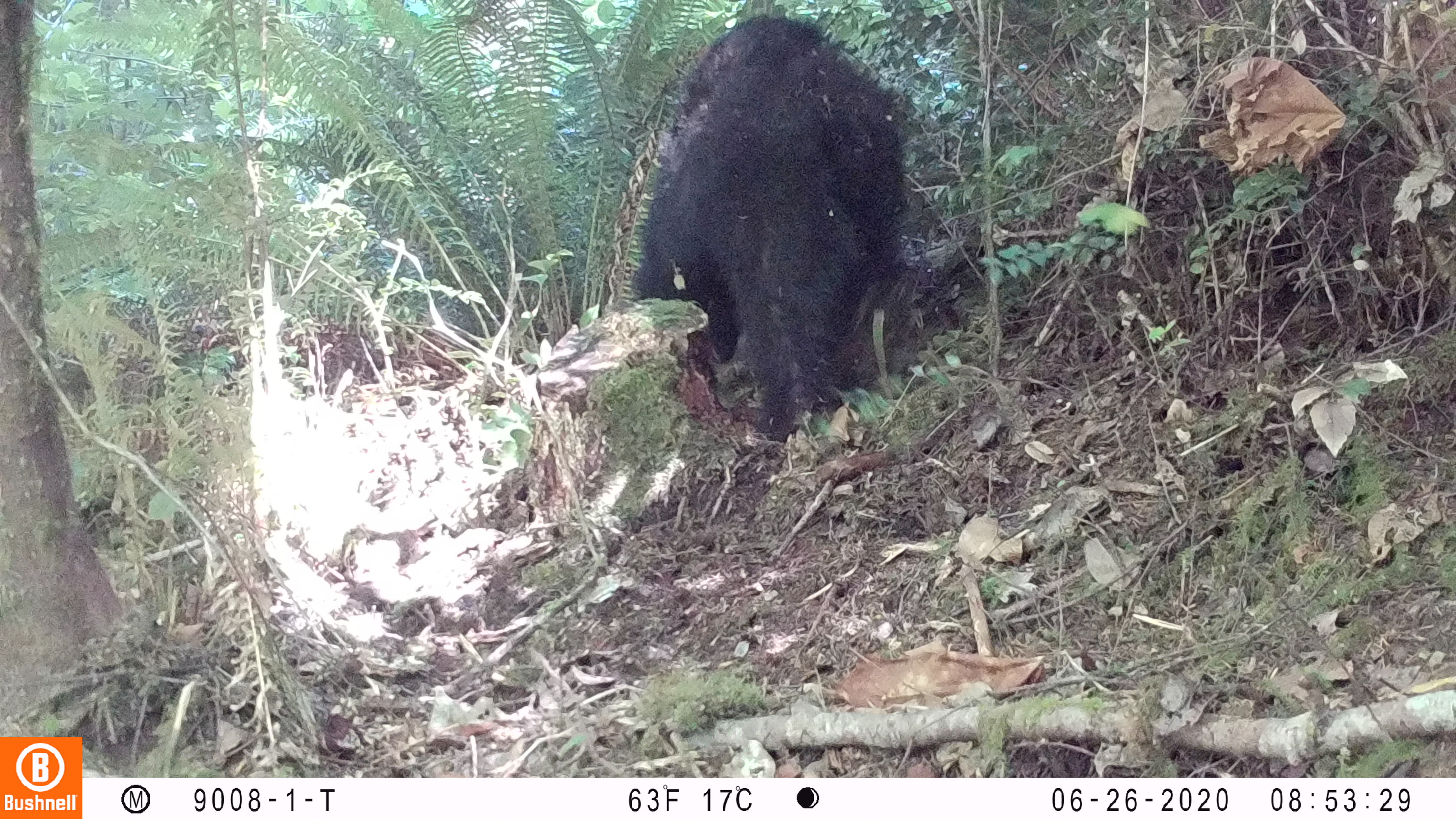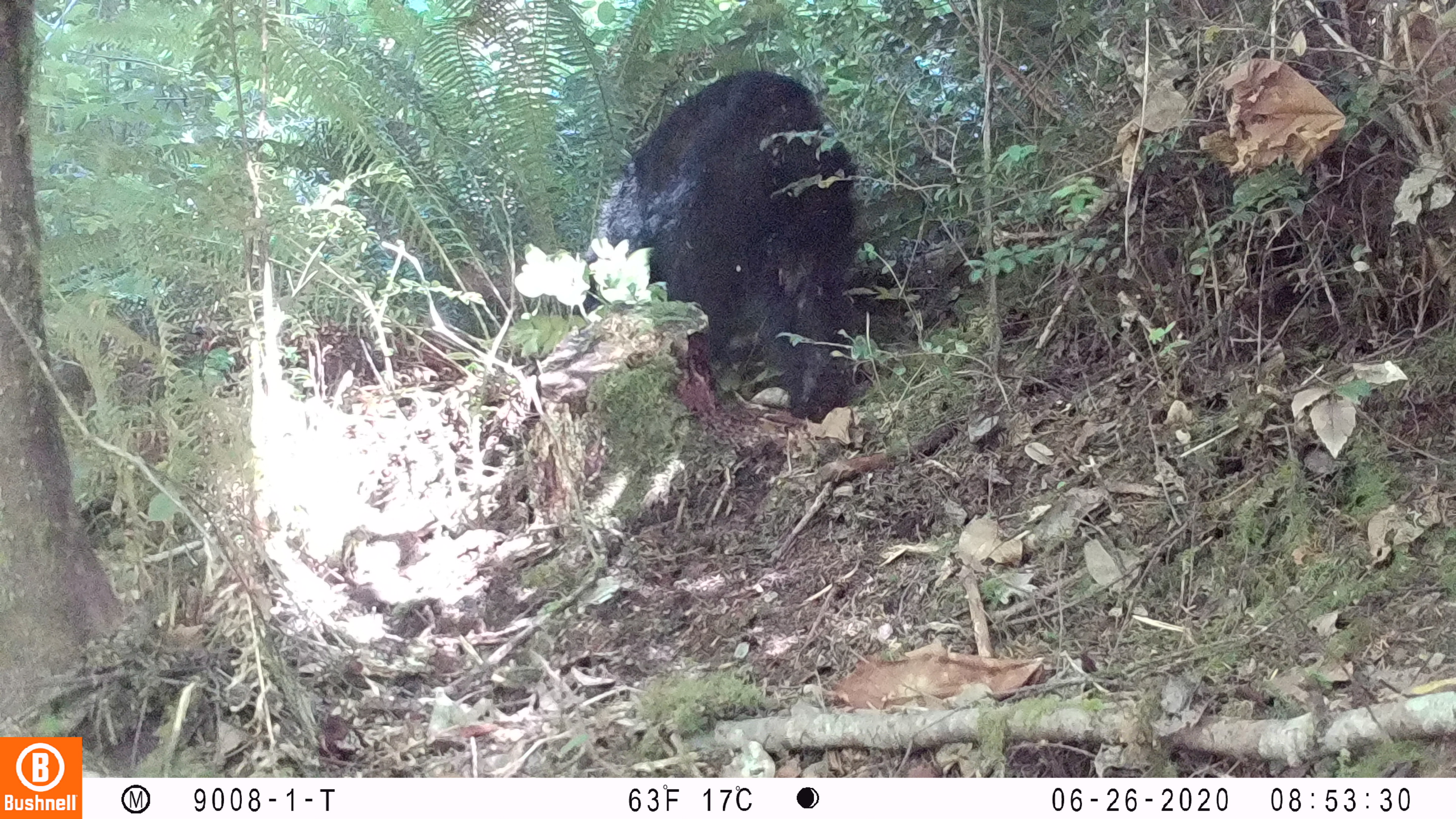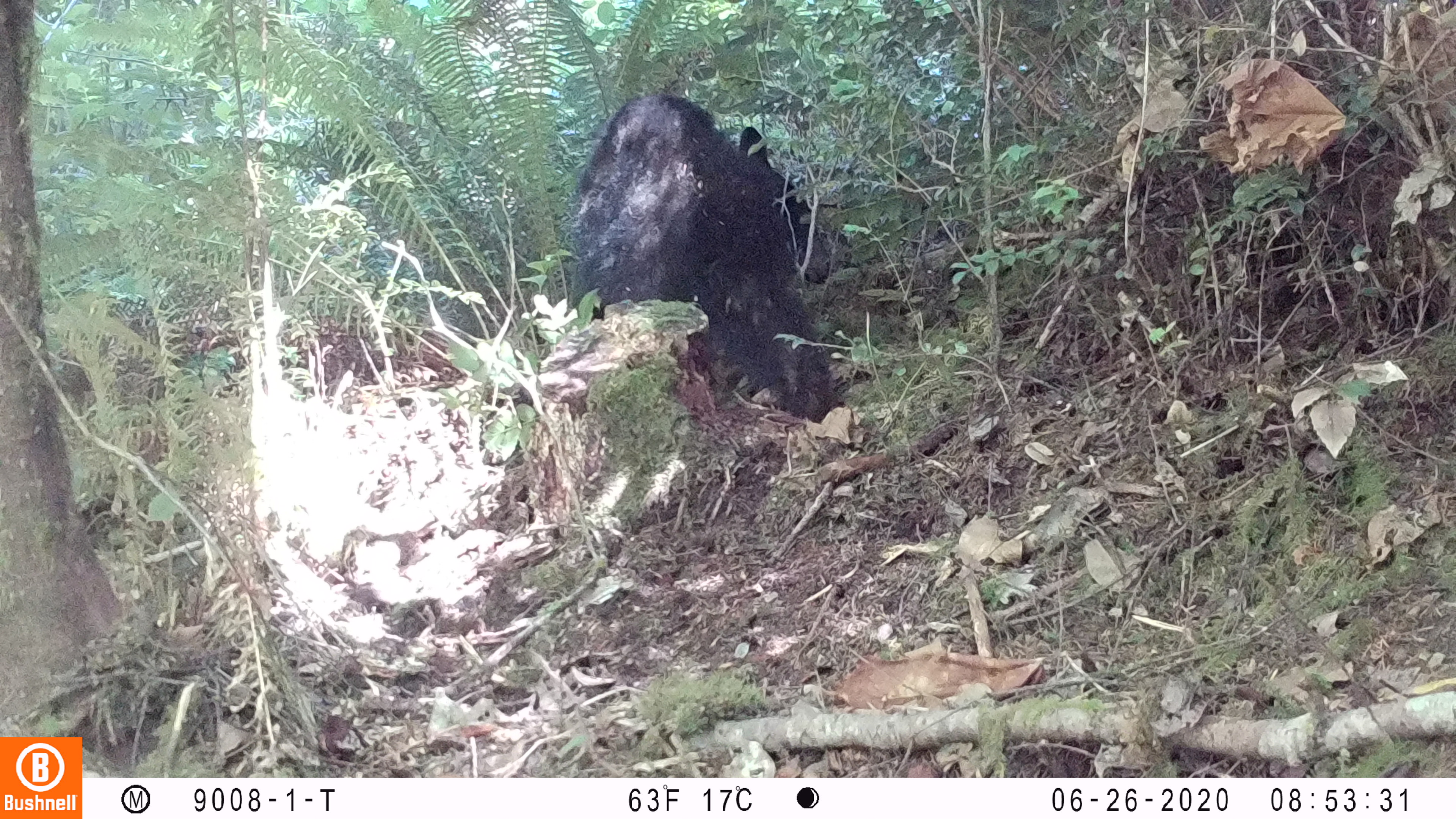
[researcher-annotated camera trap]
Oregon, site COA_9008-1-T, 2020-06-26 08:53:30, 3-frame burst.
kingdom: Animalia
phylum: Chordata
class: Mammalia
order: Carnivora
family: Ursidae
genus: Ursus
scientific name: Ursus americanus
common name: american black bear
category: black bear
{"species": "black bear (american black bear) (Ursus americanus)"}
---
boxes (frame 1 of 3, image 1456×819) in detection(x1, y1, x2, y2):
black bear: detection(638, 19, 909, 436)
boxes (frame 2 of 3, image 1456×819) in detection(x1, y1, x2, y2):
black bear: detection(573, 69, 862, 428)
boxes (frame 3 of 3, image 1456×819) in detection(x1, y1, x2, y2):
black bear: detection(579, 90, 835, 432)